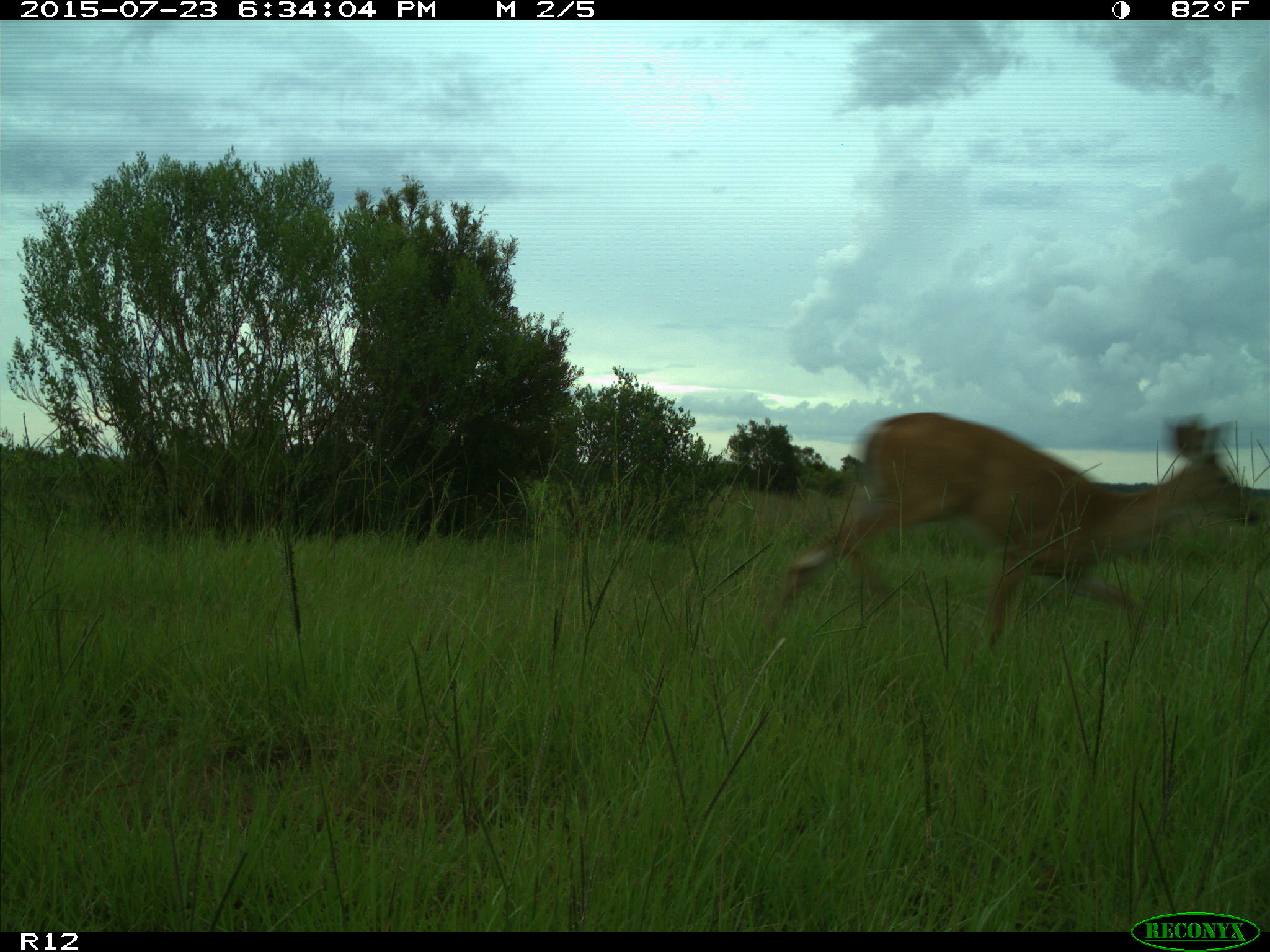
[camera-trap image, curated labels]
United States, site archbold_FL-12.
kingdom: Animalia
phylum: Chordata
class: Mammalia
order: Artiodactyla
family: Cervidae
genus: Odocoileus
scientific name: Odocoileus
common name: deer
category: unidentified deer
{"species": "unidentified deer (deer) (Odocoileus)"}